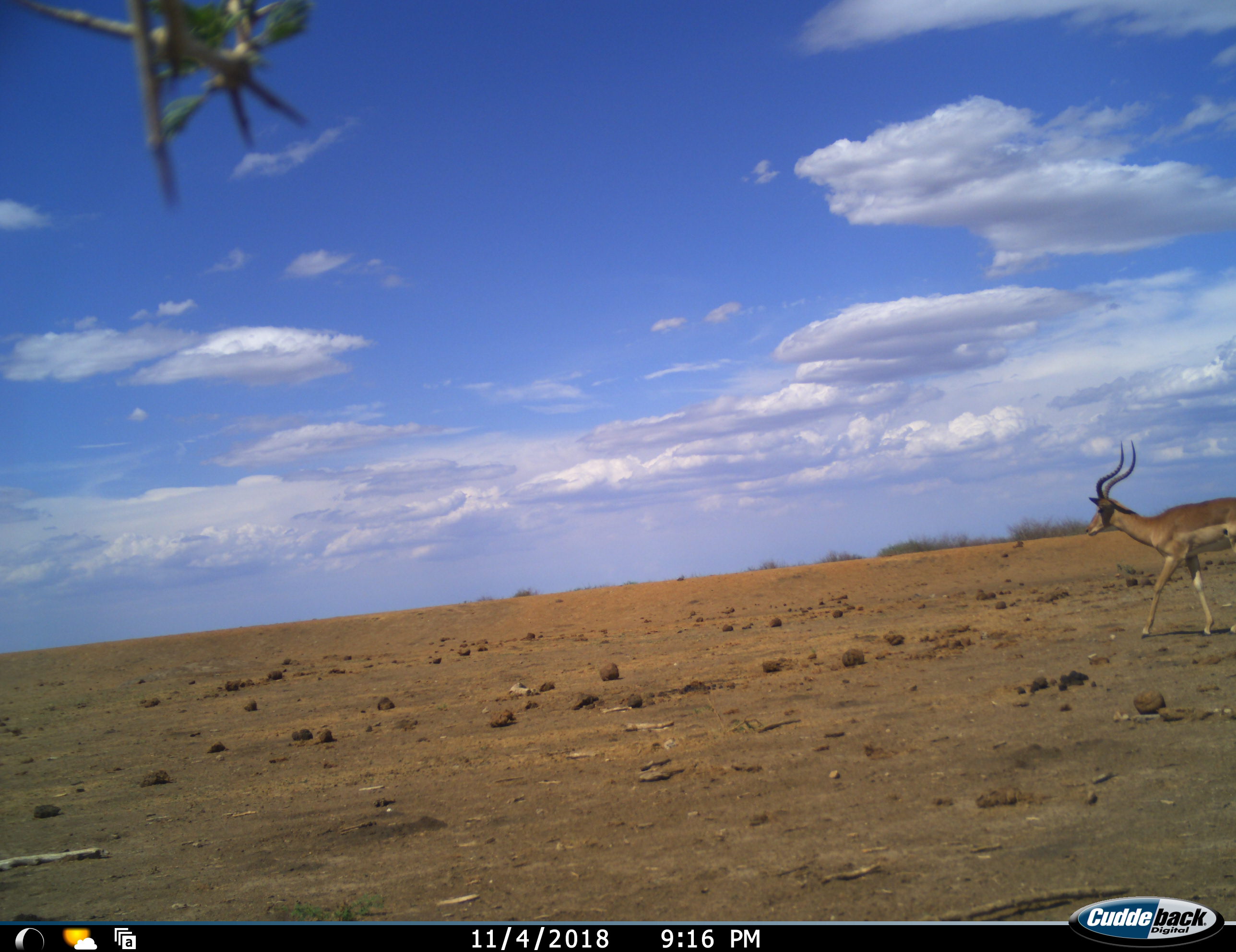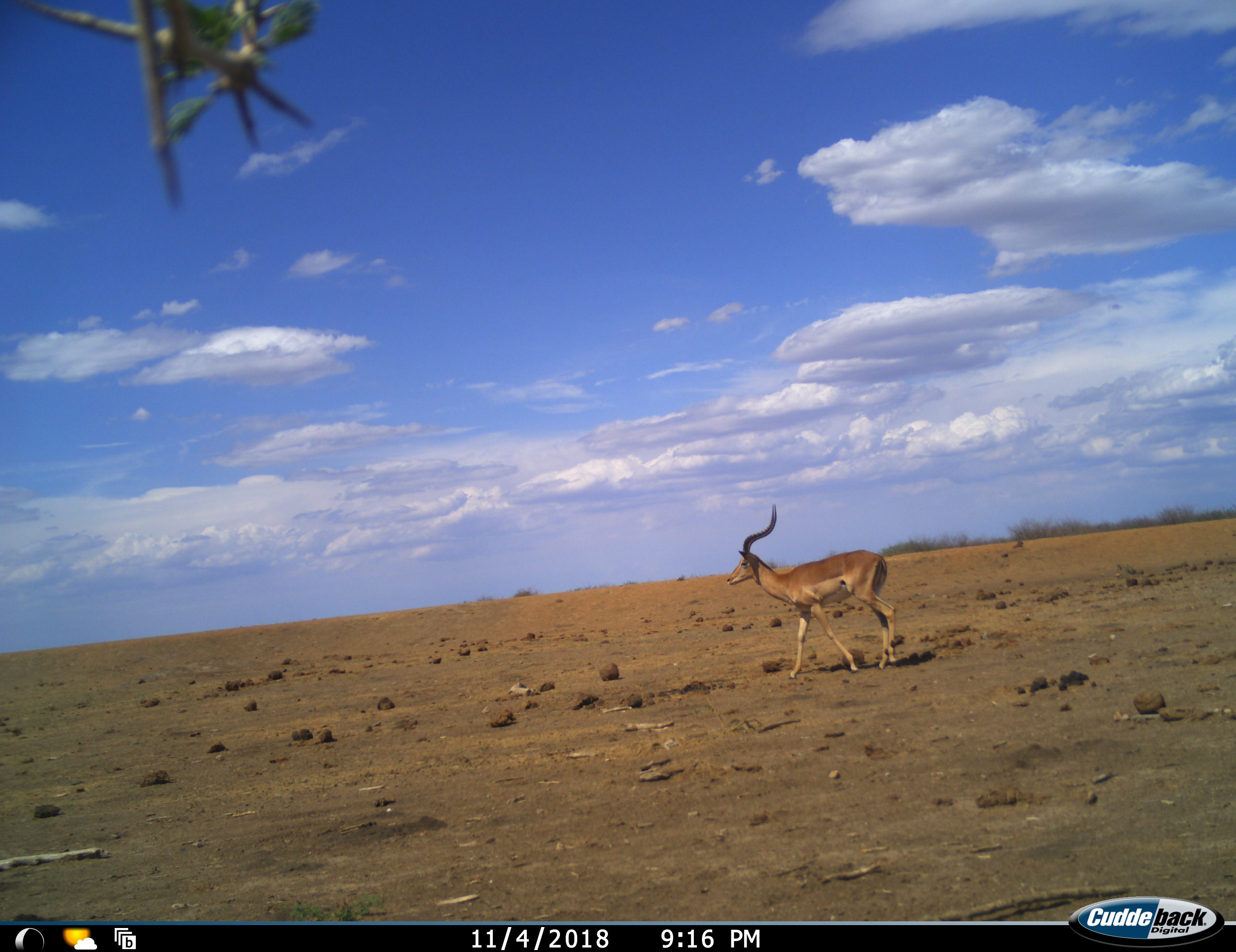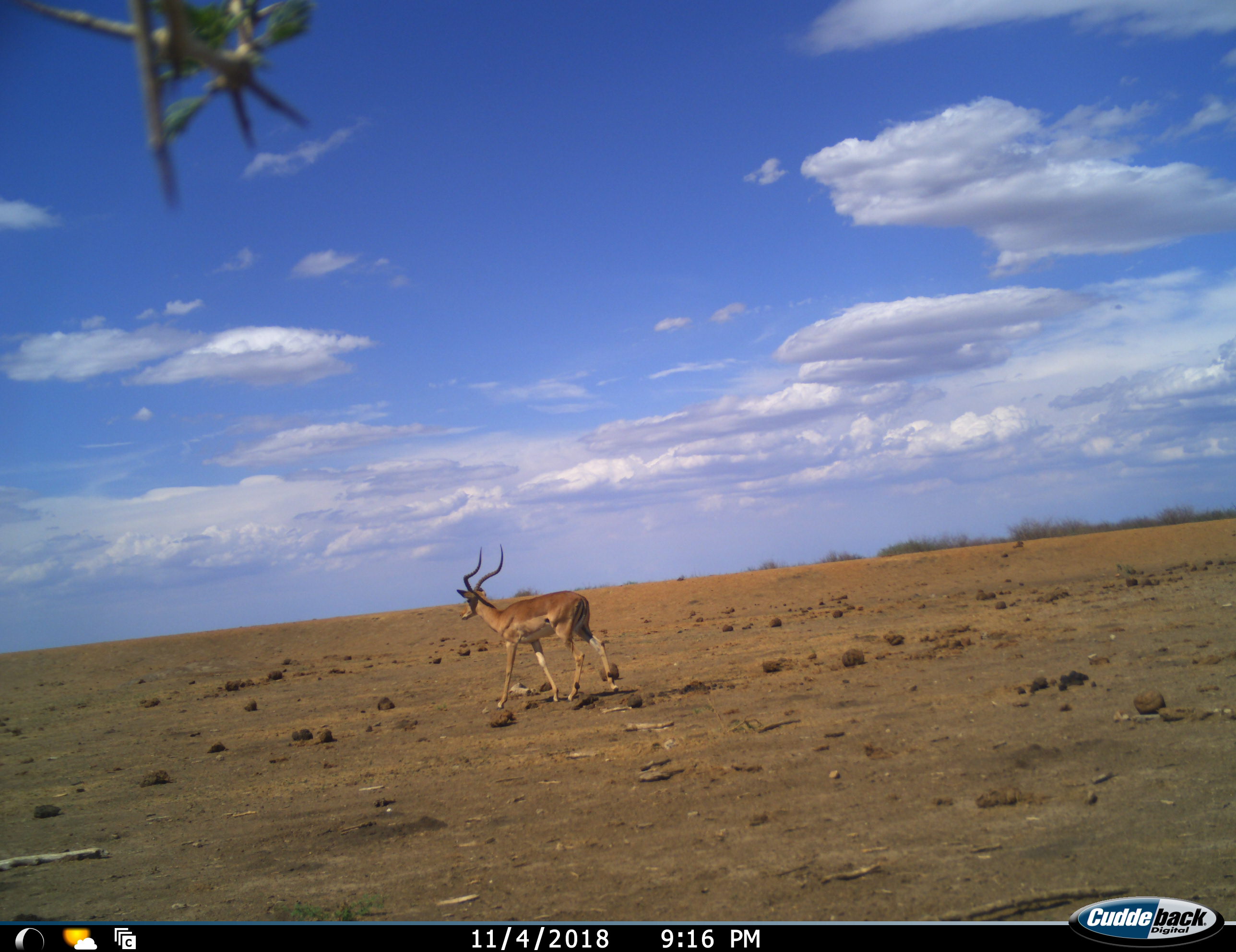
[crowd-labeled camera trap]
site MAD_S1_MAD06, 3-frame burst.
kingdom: Animalia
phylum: Chordata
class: Mammalia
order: Artiodactyla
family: Bovidae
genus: Aepyceros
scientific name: Aepyceros melampus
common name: impala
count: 1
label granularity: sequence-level